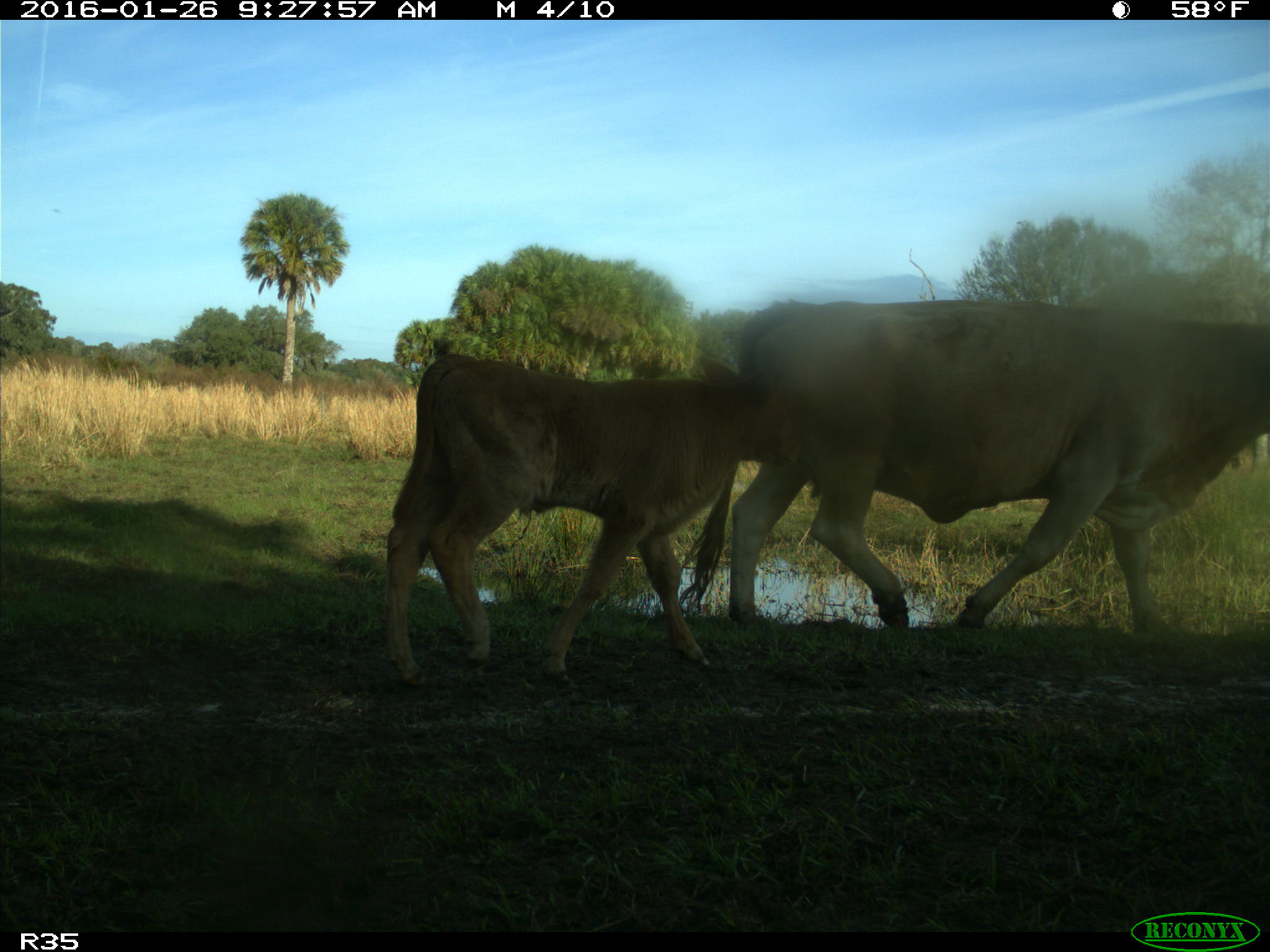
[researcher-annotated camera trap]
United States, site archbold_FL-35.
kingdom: Animalia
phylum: Chordata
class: Mammalia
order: Artiodactyla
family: Bovidae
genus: Bos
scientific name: Bos taurus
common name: domestic cow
Bos taurus (domestic cow).